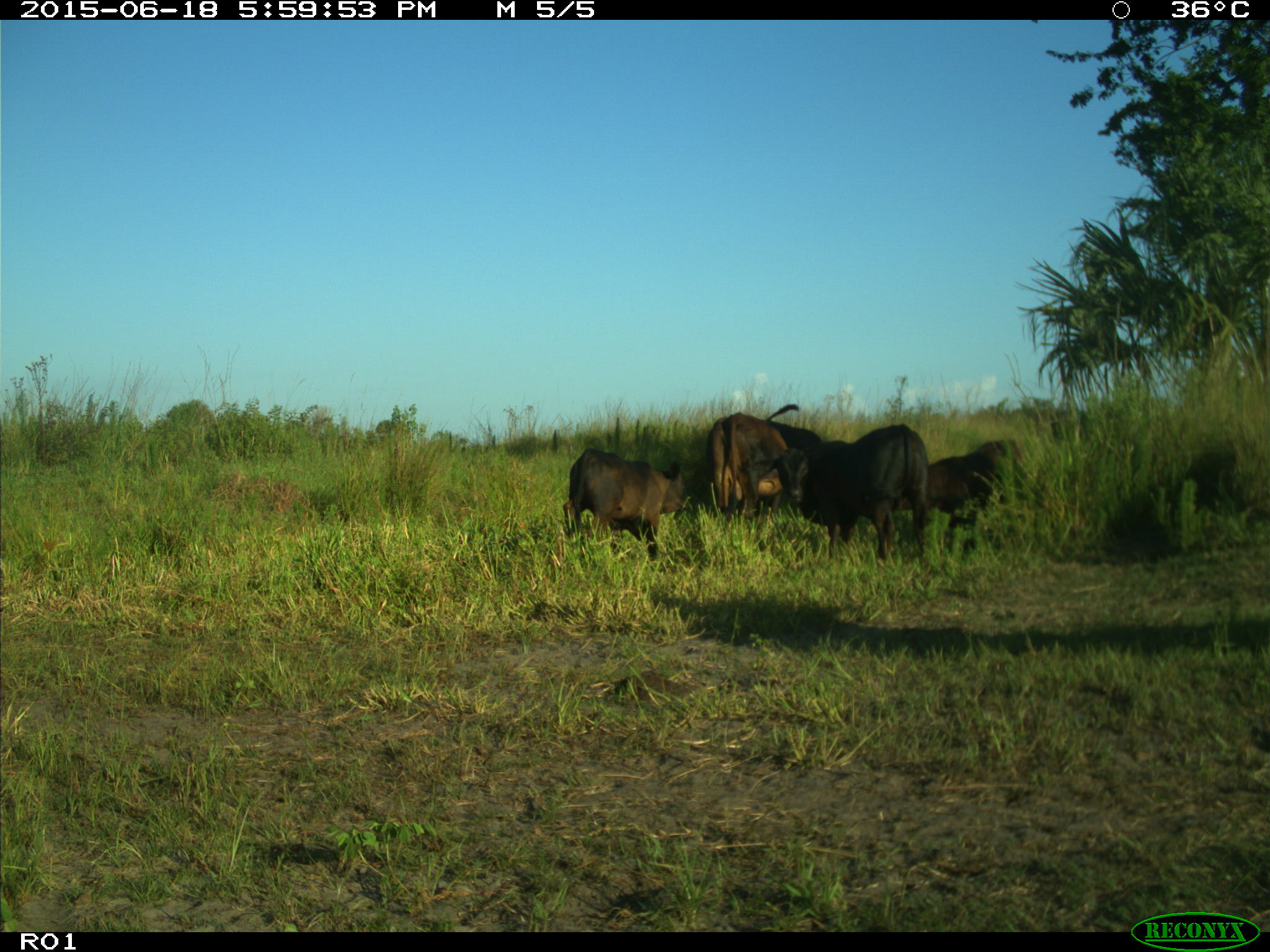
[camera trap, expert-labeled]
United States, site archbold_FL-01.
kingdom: Animalia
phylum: Chordata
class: Mammalia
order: Artiodactyla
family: Bovidae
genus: Bos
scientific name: Bos taurus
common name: domestic cow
Bos taurus (domestic cow).